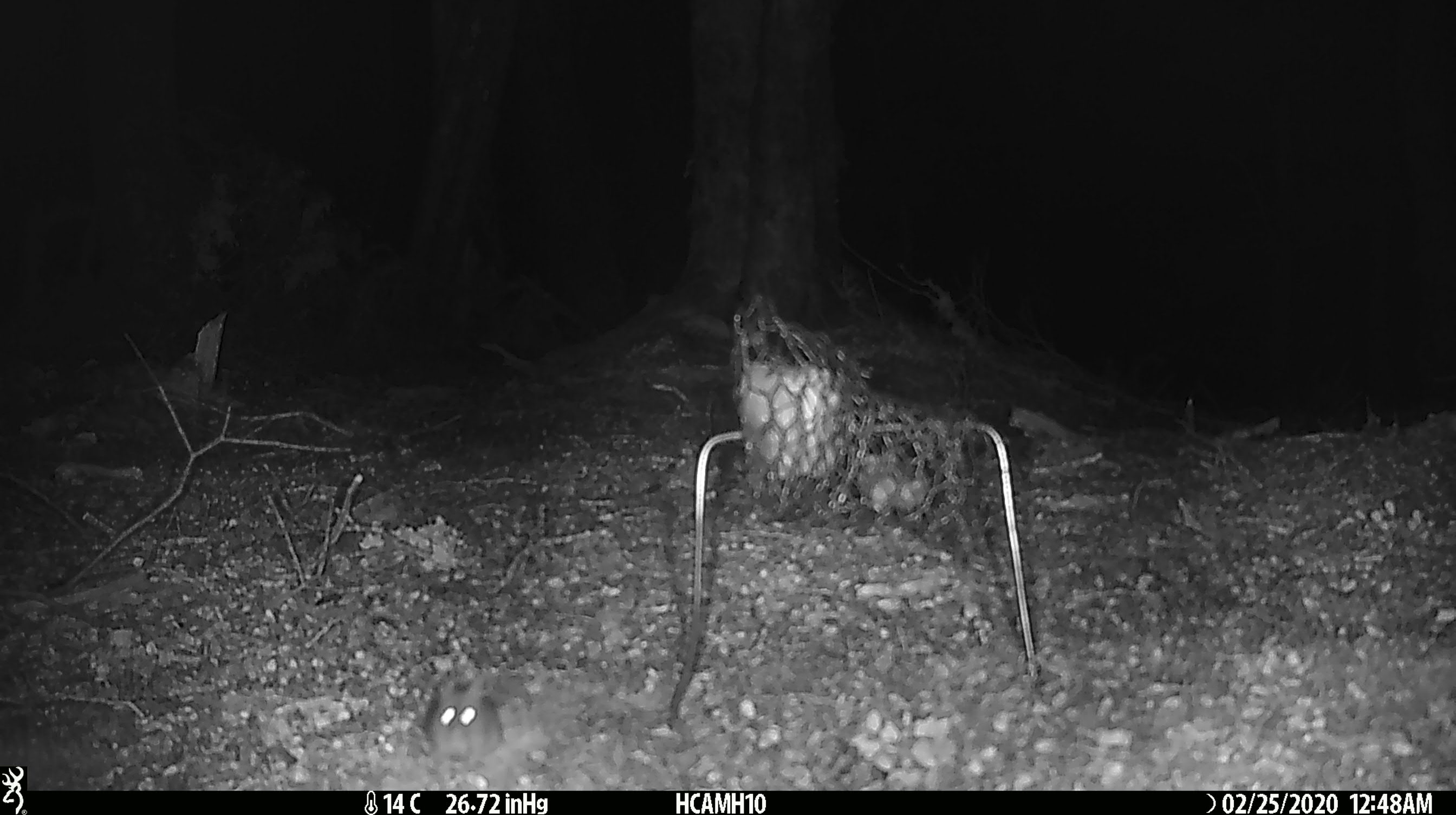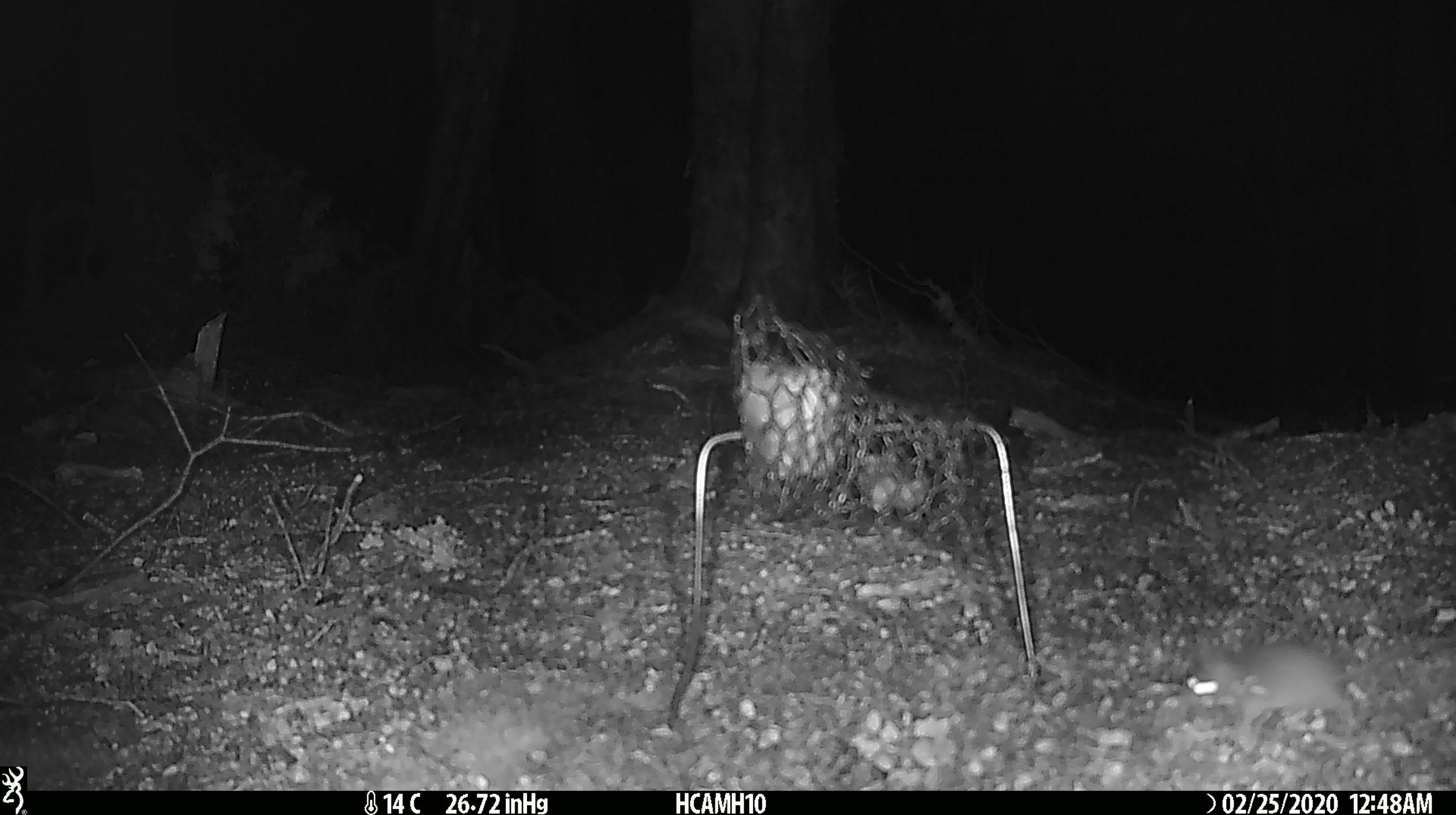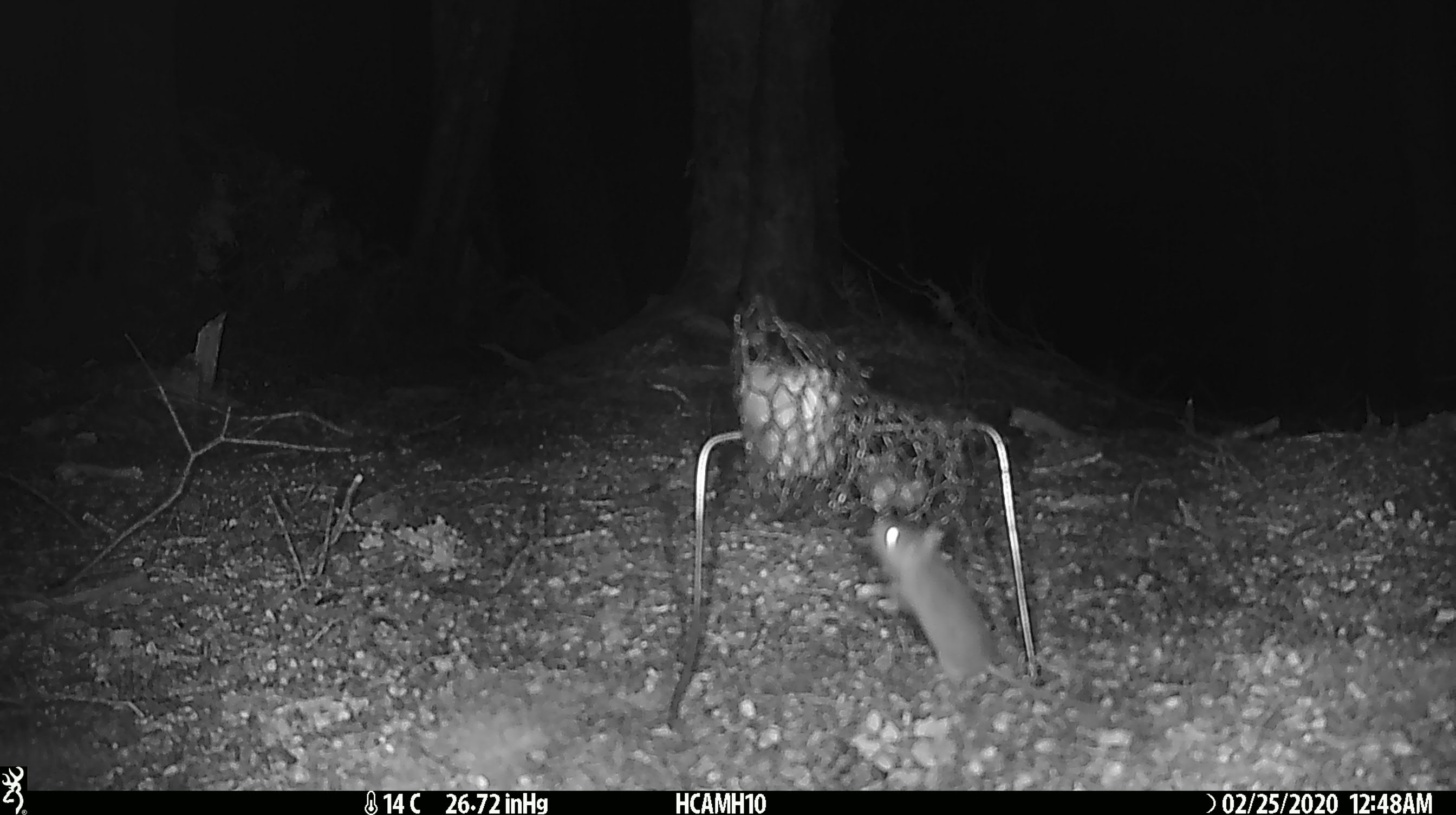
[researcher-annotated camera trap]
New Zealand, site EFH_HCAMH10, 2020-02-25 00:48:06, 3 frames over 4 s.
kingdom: Animalia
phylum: Chordata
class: Mammalia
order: Rodentia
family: Muridae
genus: Mus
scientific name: Mus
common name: mouse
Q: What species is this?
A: Mouse (Mus).